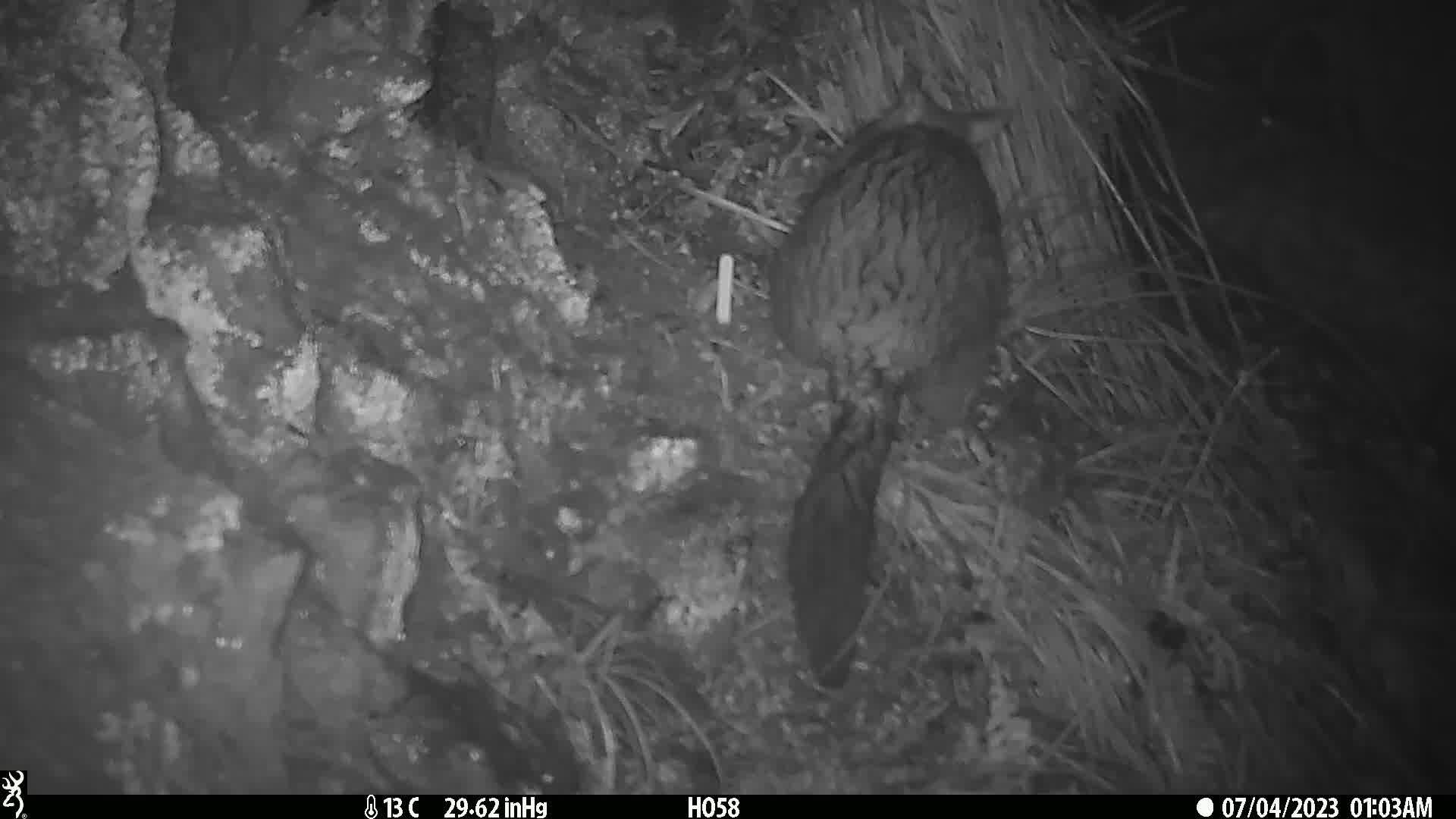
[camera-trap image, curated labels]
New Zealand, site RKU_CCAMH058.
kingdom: Animalia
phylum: Chordata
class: Mammalia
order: Diprotodontia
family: Phalangeridae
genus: Trichosurus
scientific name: Trichosurus vulpecula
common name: common brushtail possum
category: possum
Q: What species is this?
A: Possum (common brushtail possum) (Trichosurus vulpecula).